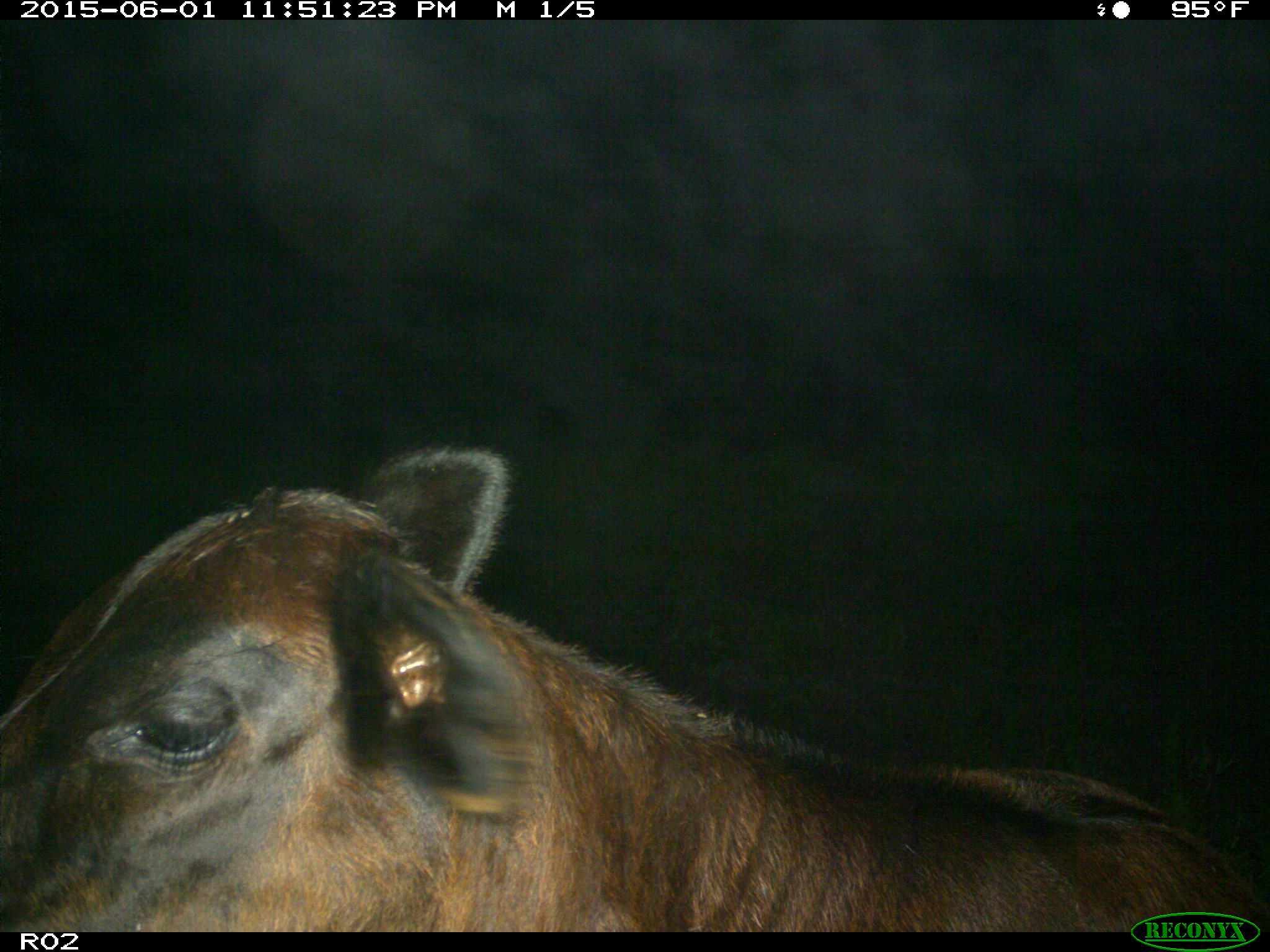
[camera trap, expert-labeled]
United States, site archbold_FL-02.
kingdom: Animalia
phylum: Chordata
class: Mammalia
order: Artiodactyla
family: Bovidae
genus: Bos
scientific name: Bos taurus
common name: domestic cow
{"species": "Bos taurus (domestic cow)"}